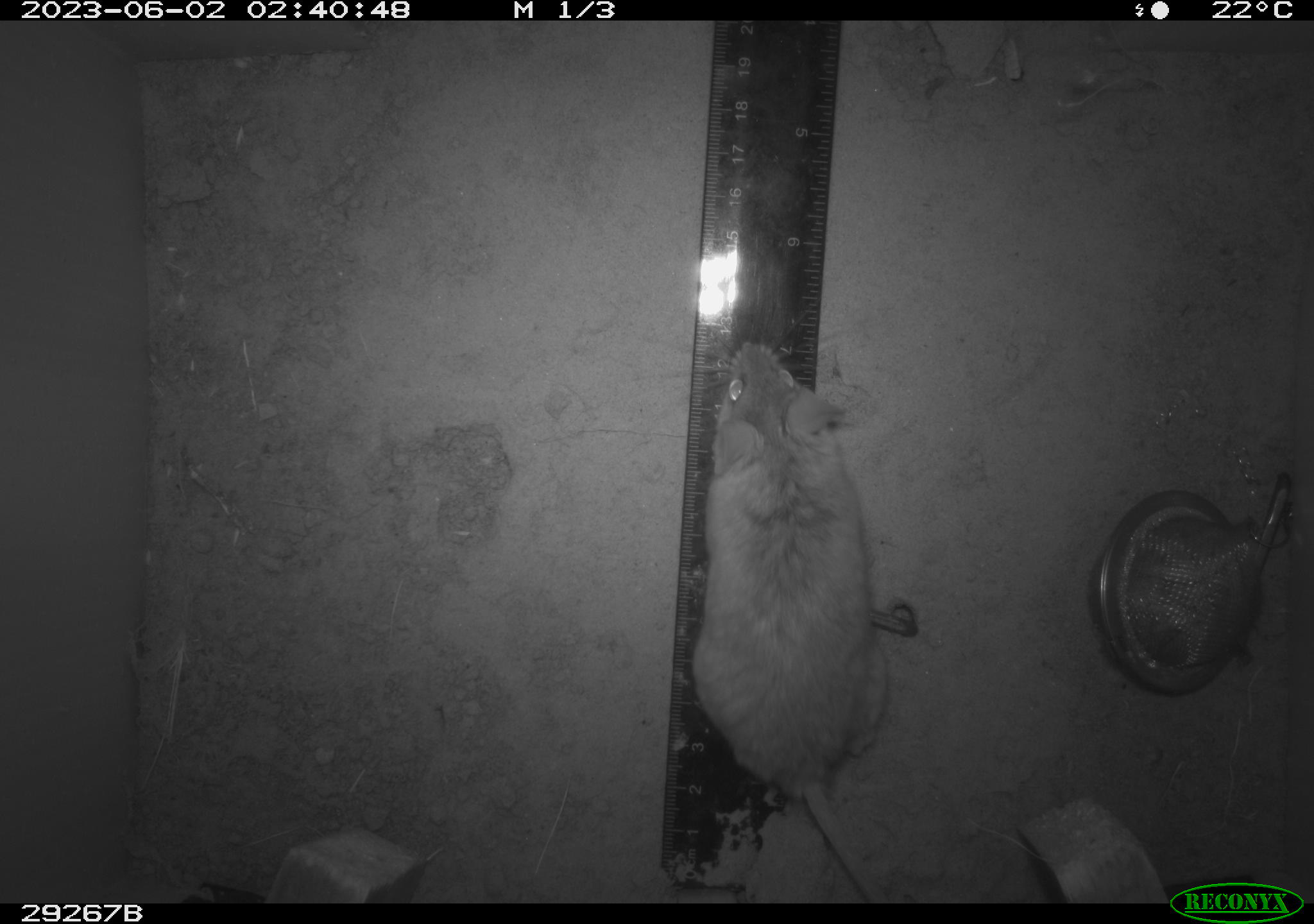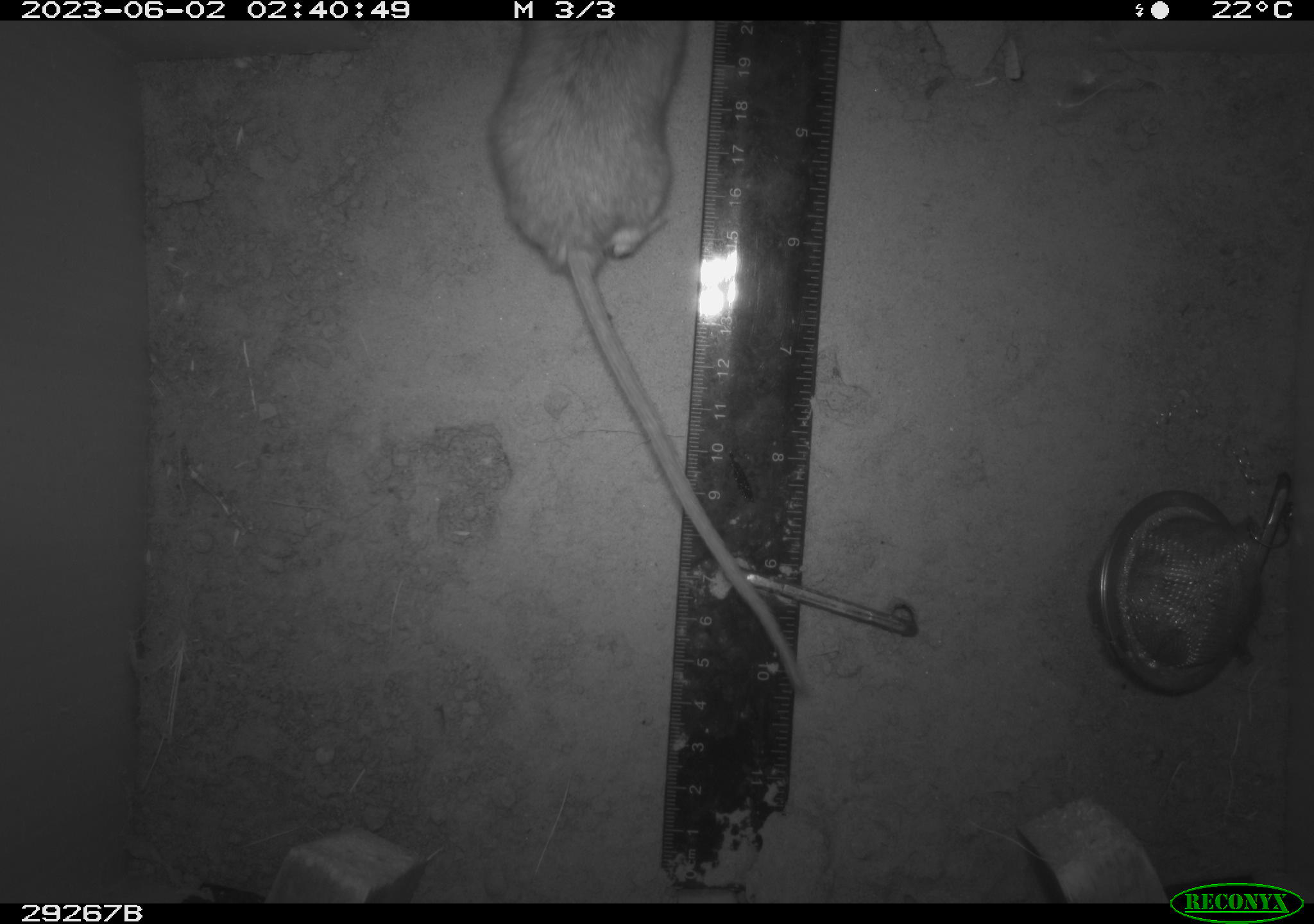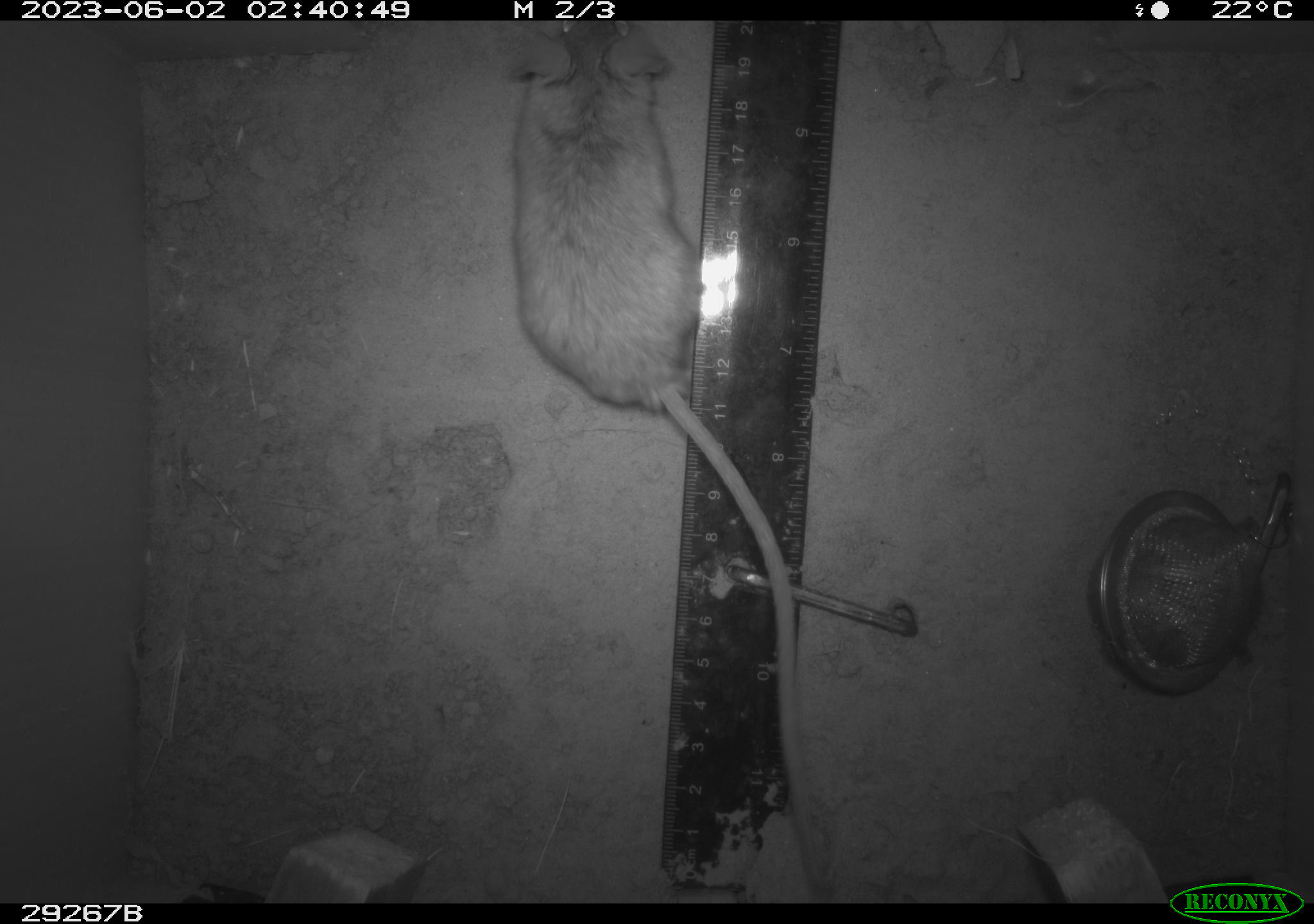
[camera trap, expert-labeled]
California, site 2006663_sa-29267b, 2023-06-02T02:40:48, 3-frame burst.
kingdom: Animalia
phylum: Chordata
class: Mammalia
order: Rodentia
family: Cricetidae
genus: Peromyscus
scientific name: Peromyscus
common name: deer mice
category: peromyscus species